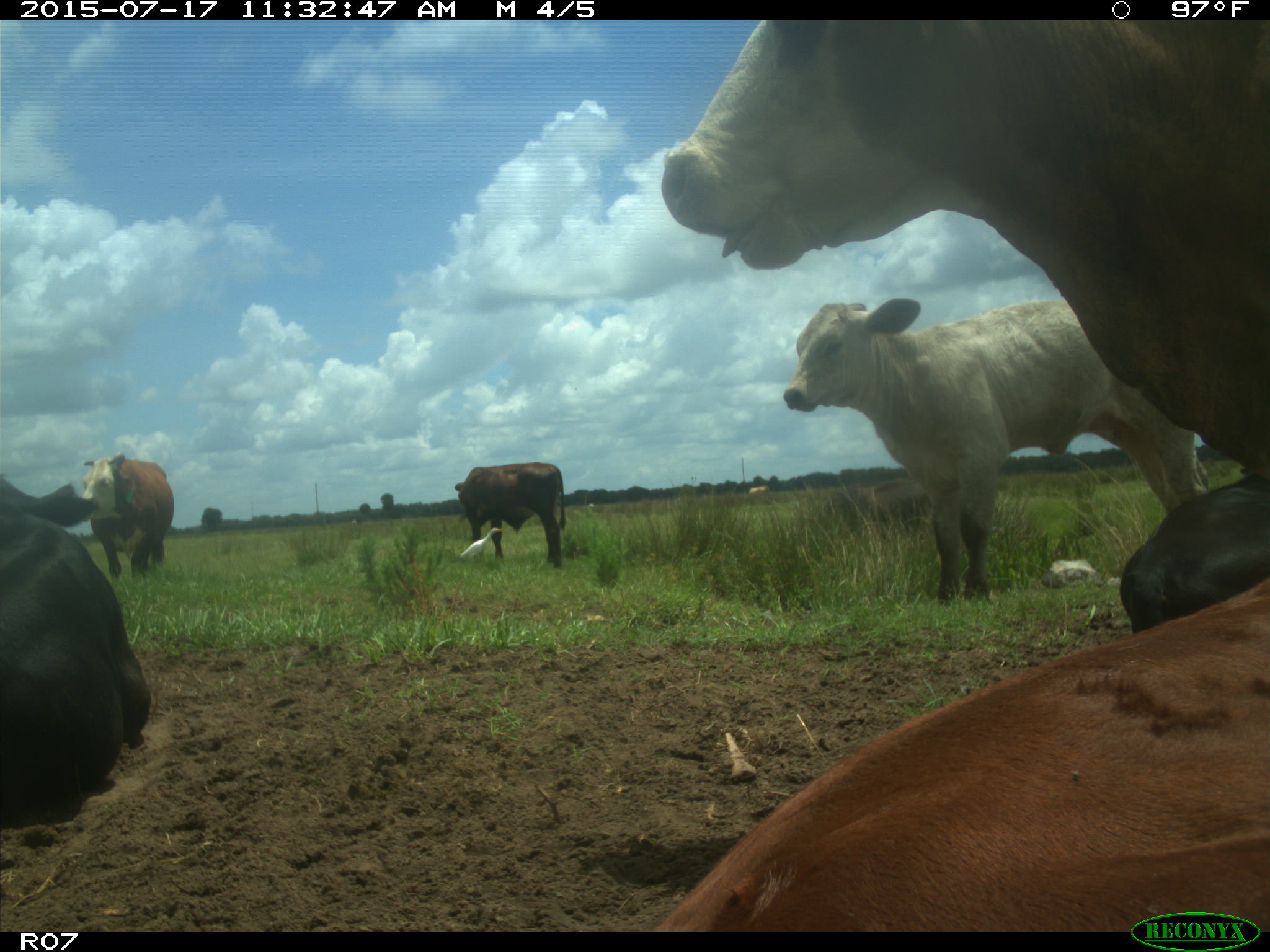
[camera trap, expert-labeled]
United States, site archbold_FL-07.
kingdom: Animalia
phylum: Chordata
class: Mammalia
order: Artiodactyla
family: Bovidae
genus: Bos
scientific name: Bos taurus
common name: domestic cow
Bos taurus (domestic cow).